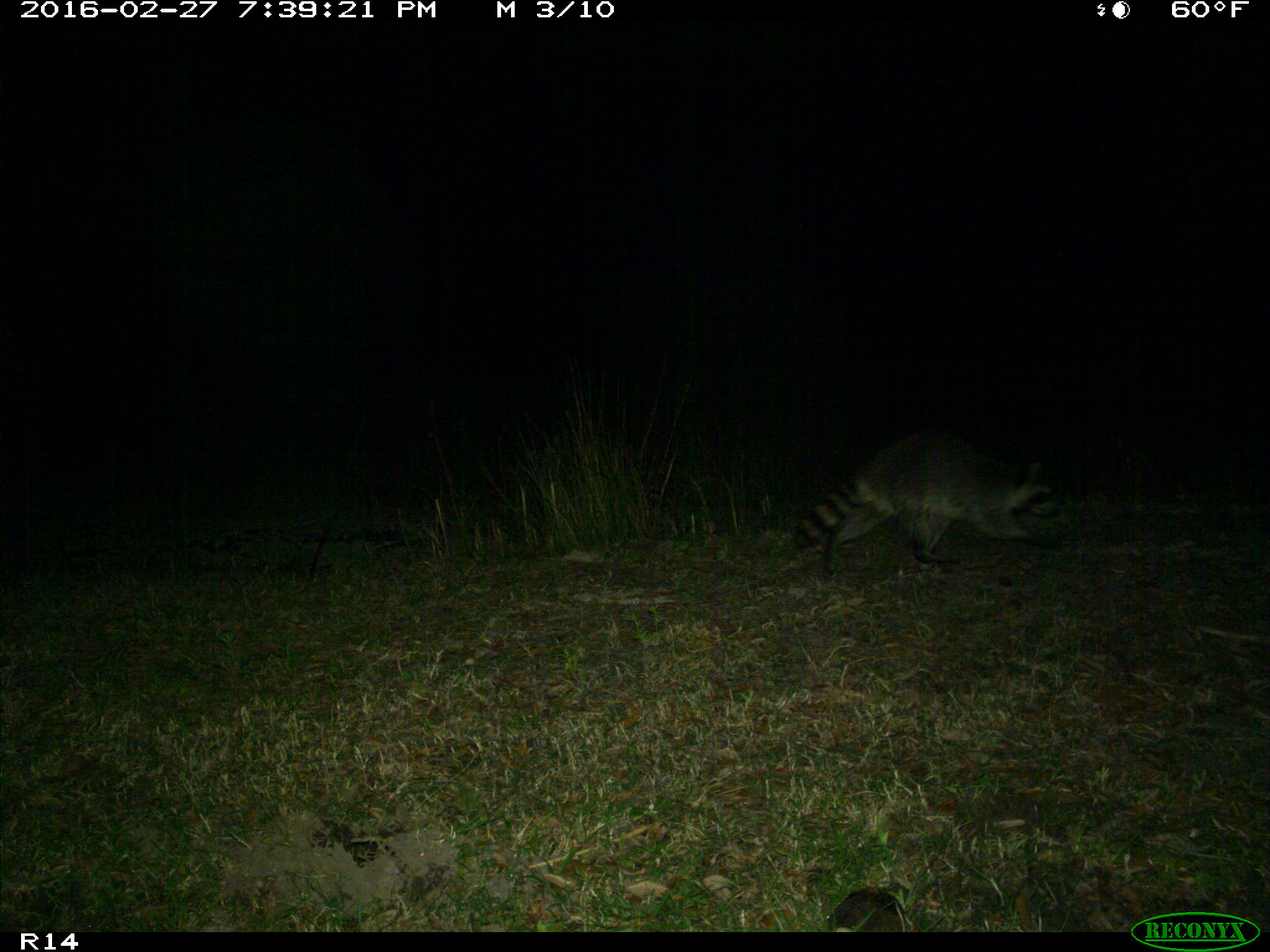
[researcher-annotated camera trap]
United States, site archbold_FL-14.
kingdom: Animalia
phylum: Chordata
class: Mammalia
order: Carnivora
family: Procyonidae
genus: Procyon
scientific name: Procyon lotor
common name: common raccoon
Procyon lotor (common raccoon).